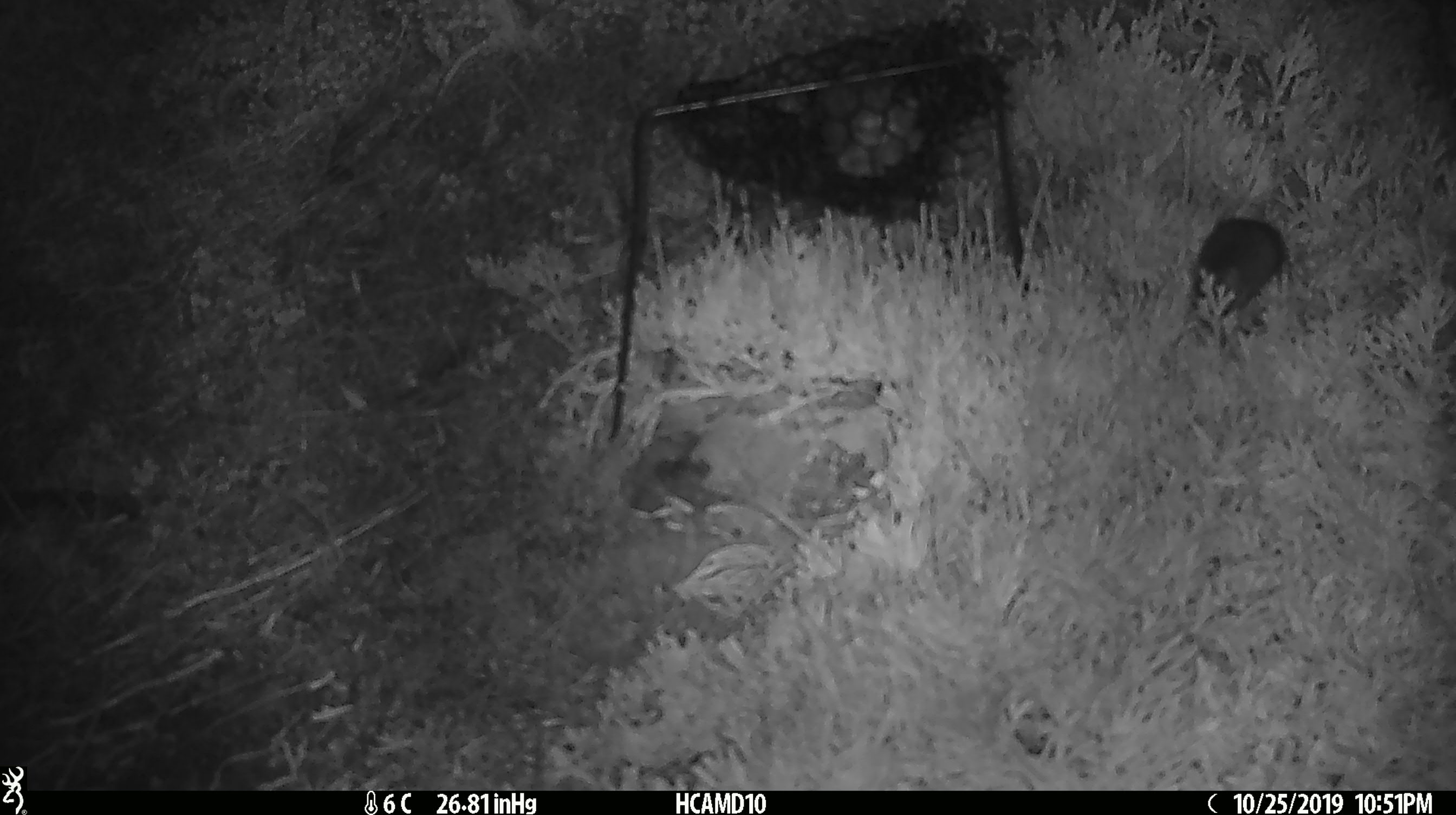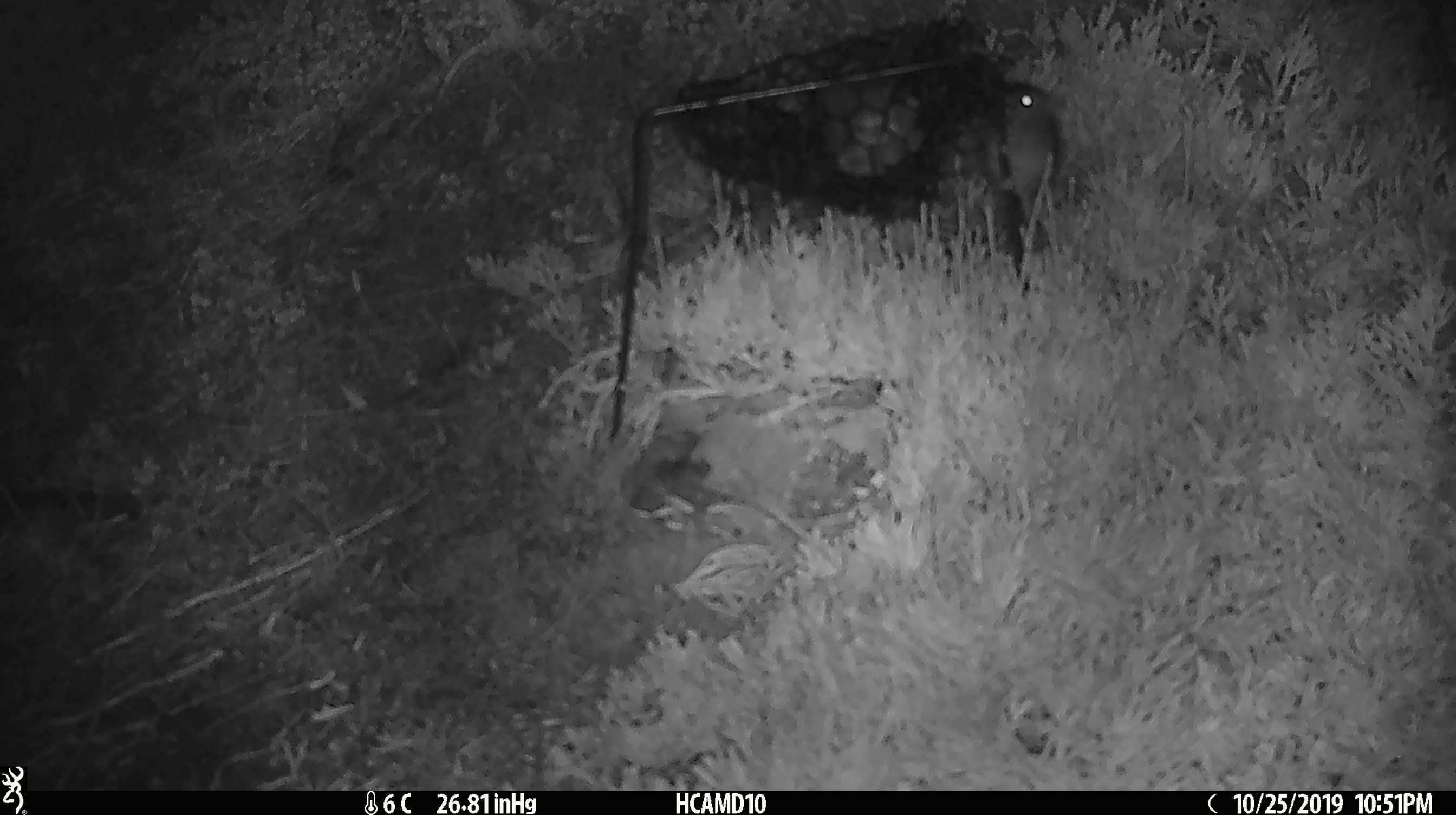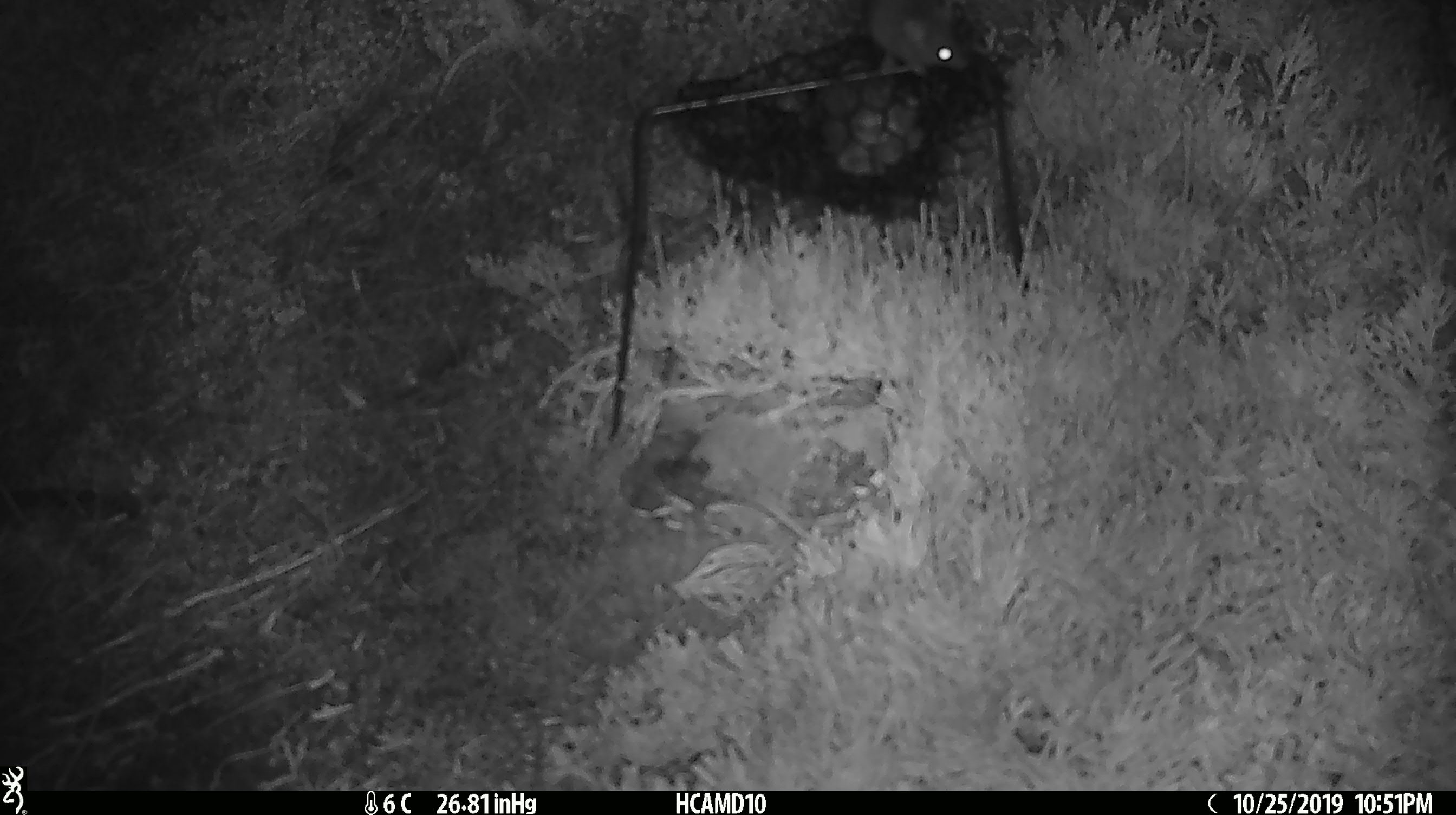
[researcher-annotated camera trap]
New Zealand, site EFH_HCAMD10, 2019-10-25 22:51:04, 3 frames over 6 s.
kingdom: Animalia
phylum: Chordata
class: Mammalia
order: Rodentia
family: Muridae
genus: Mus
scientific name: Mus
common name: mouse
Mouse (Mus).